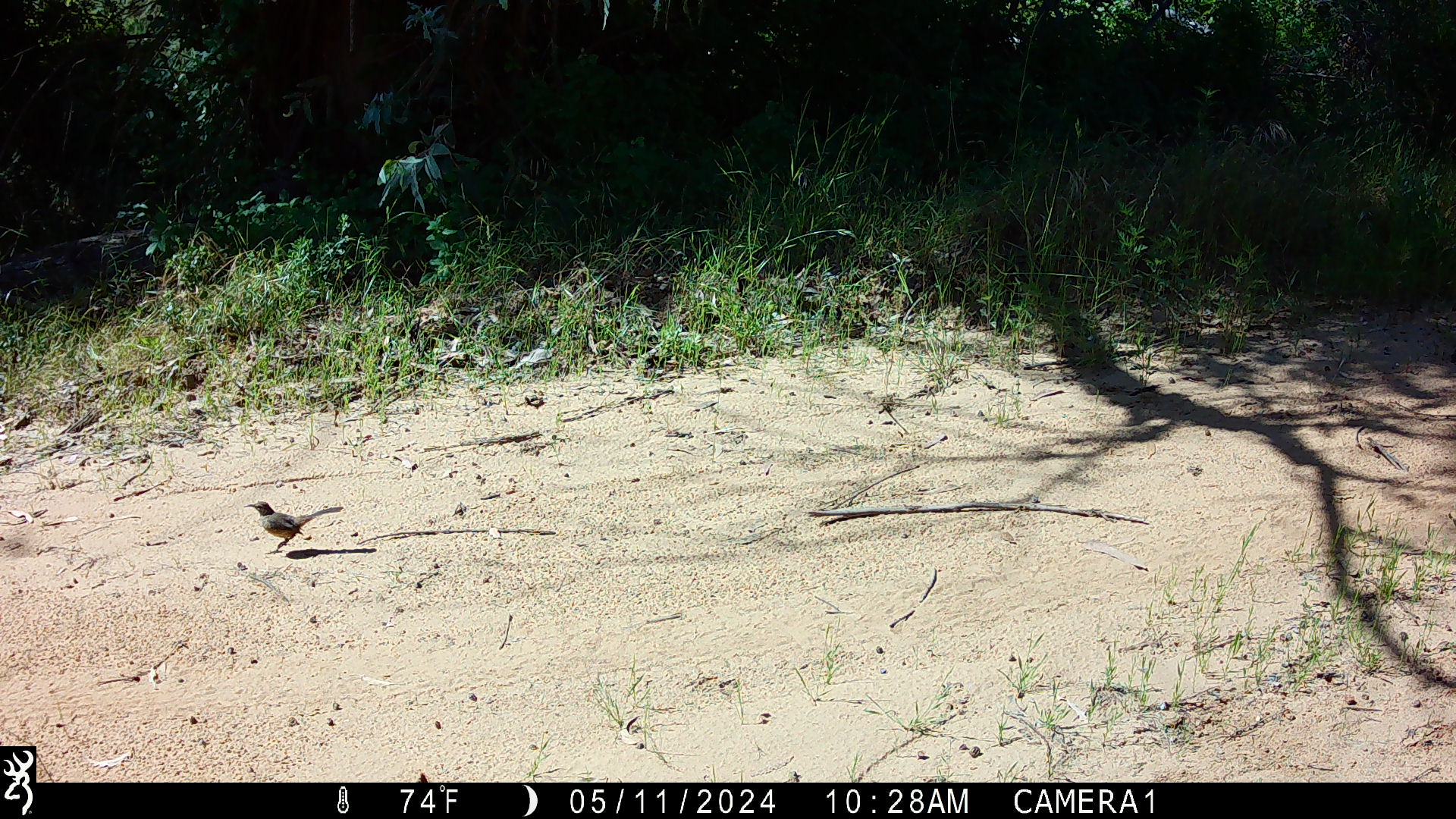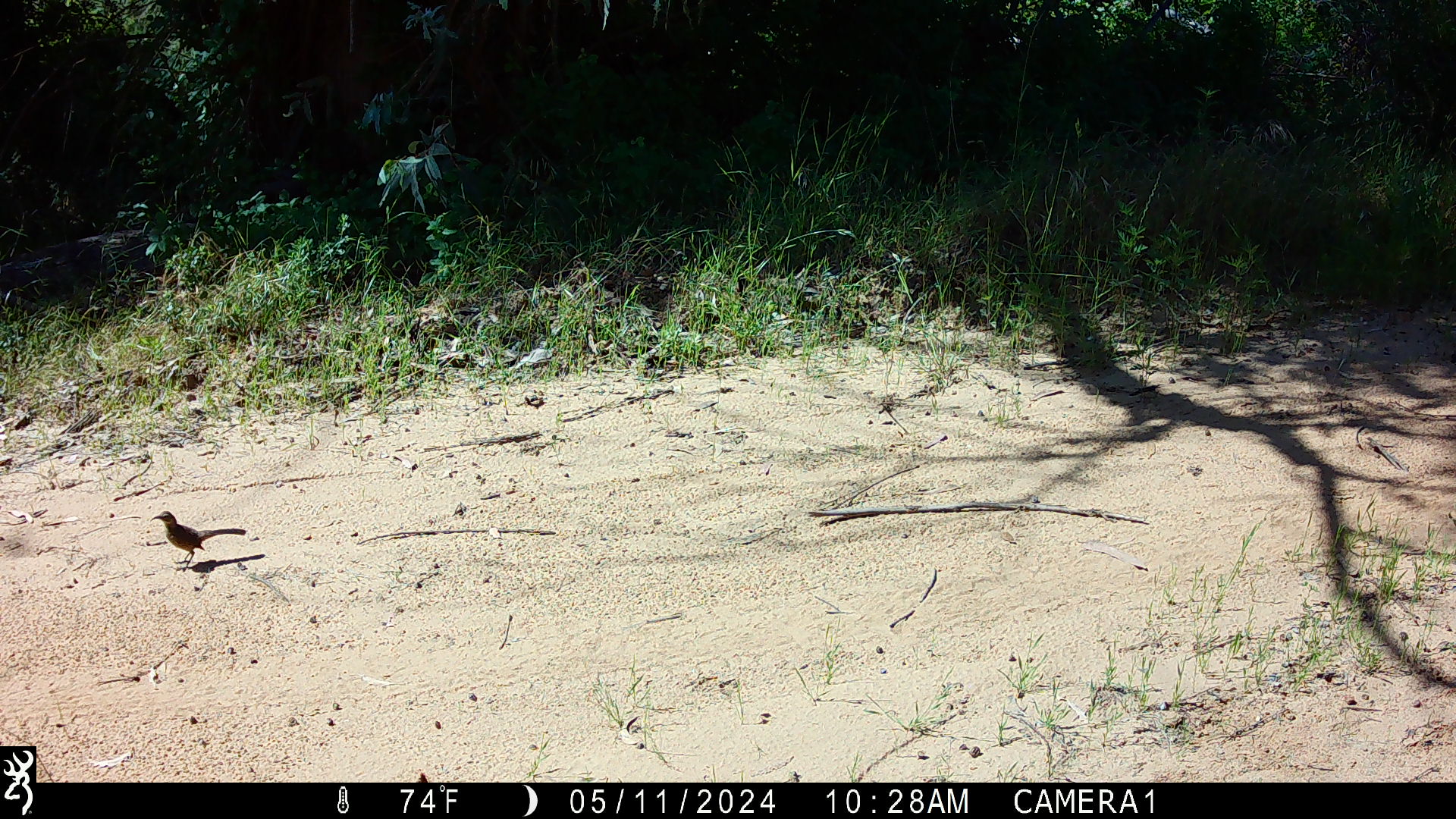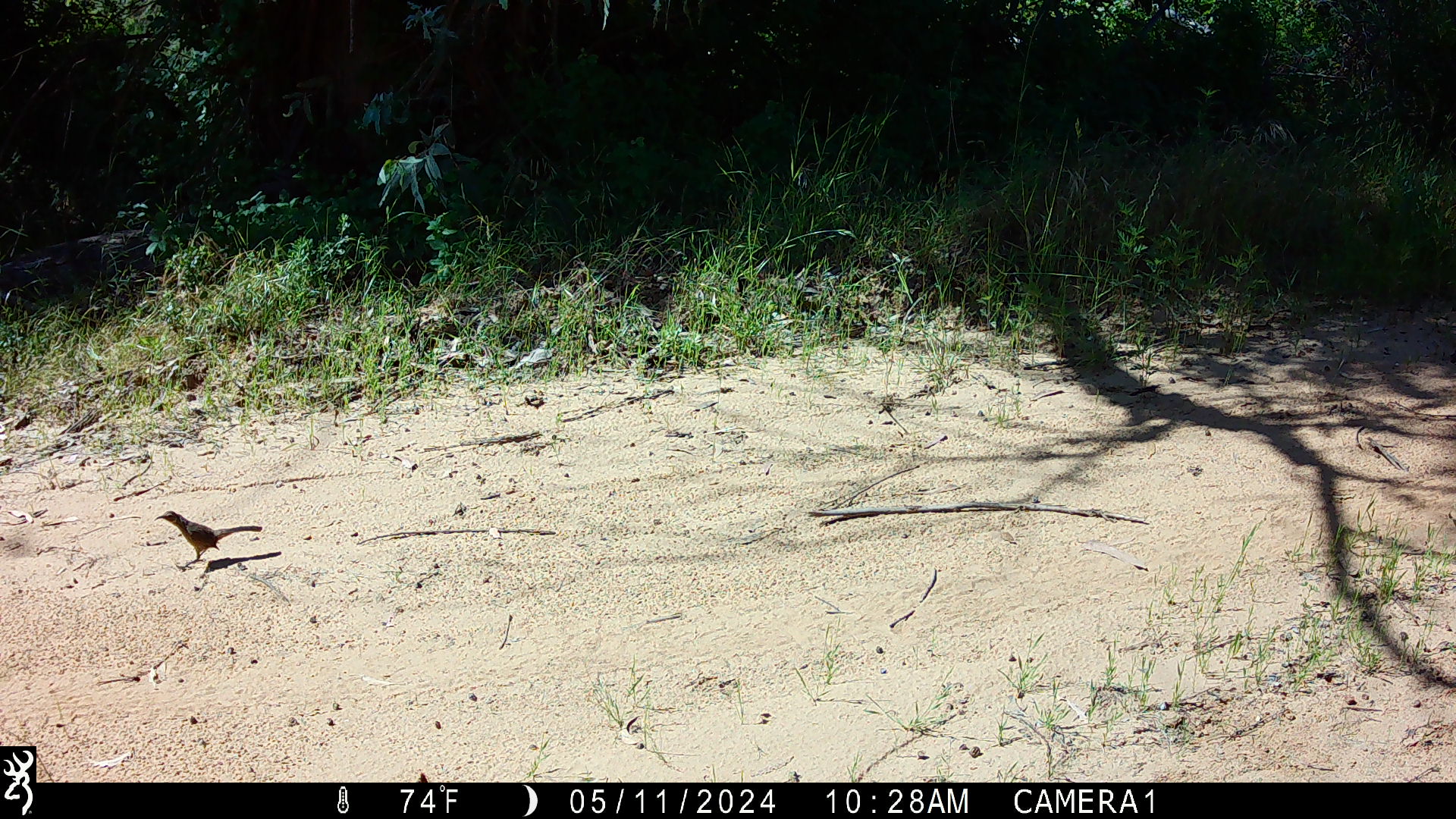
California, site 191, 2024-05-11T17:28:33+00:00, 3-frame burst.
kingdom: Animalia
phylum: Chordata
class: Aves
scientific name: Aves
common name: bird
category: unknown bird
Unknown bird (bird) (Aves).